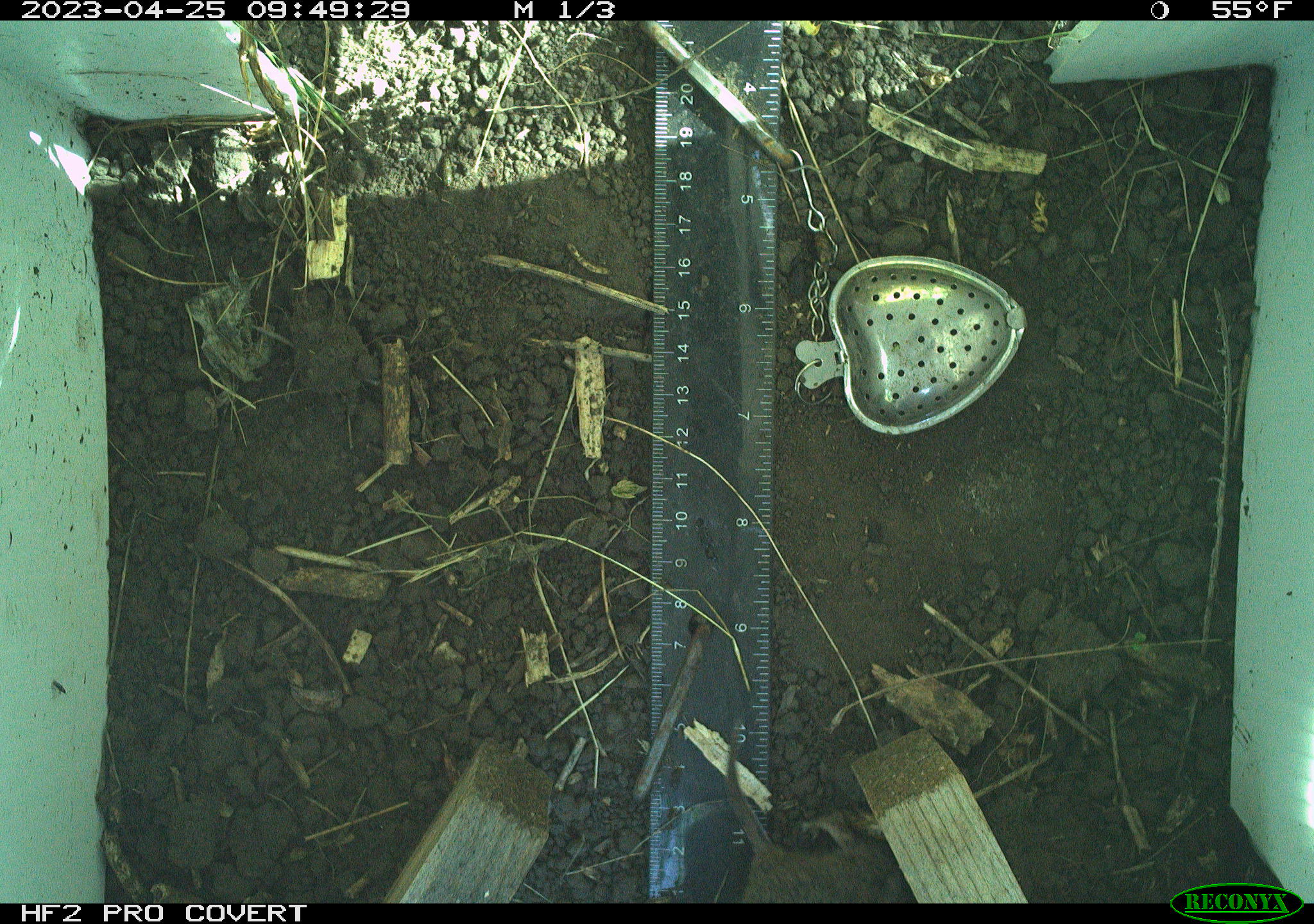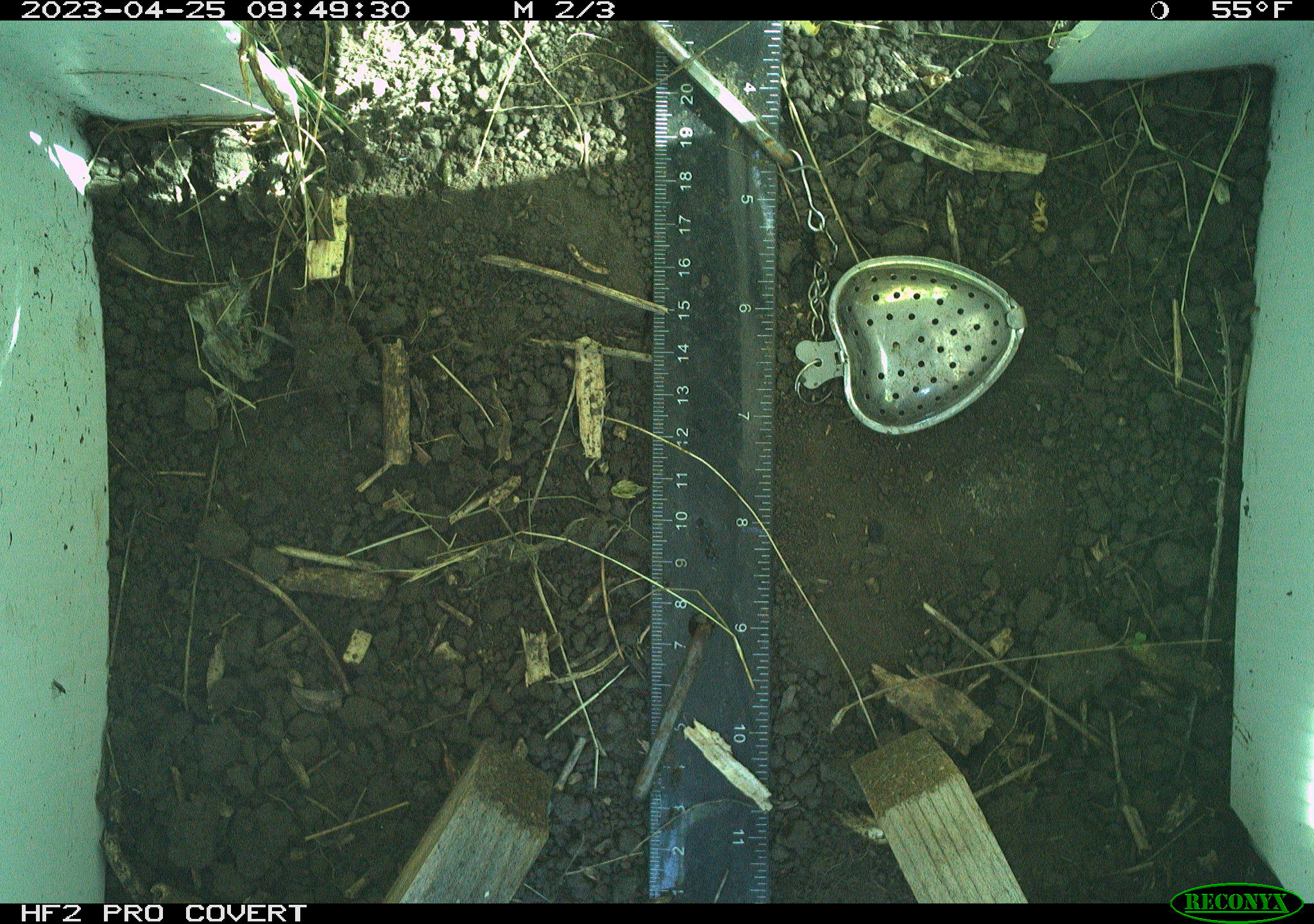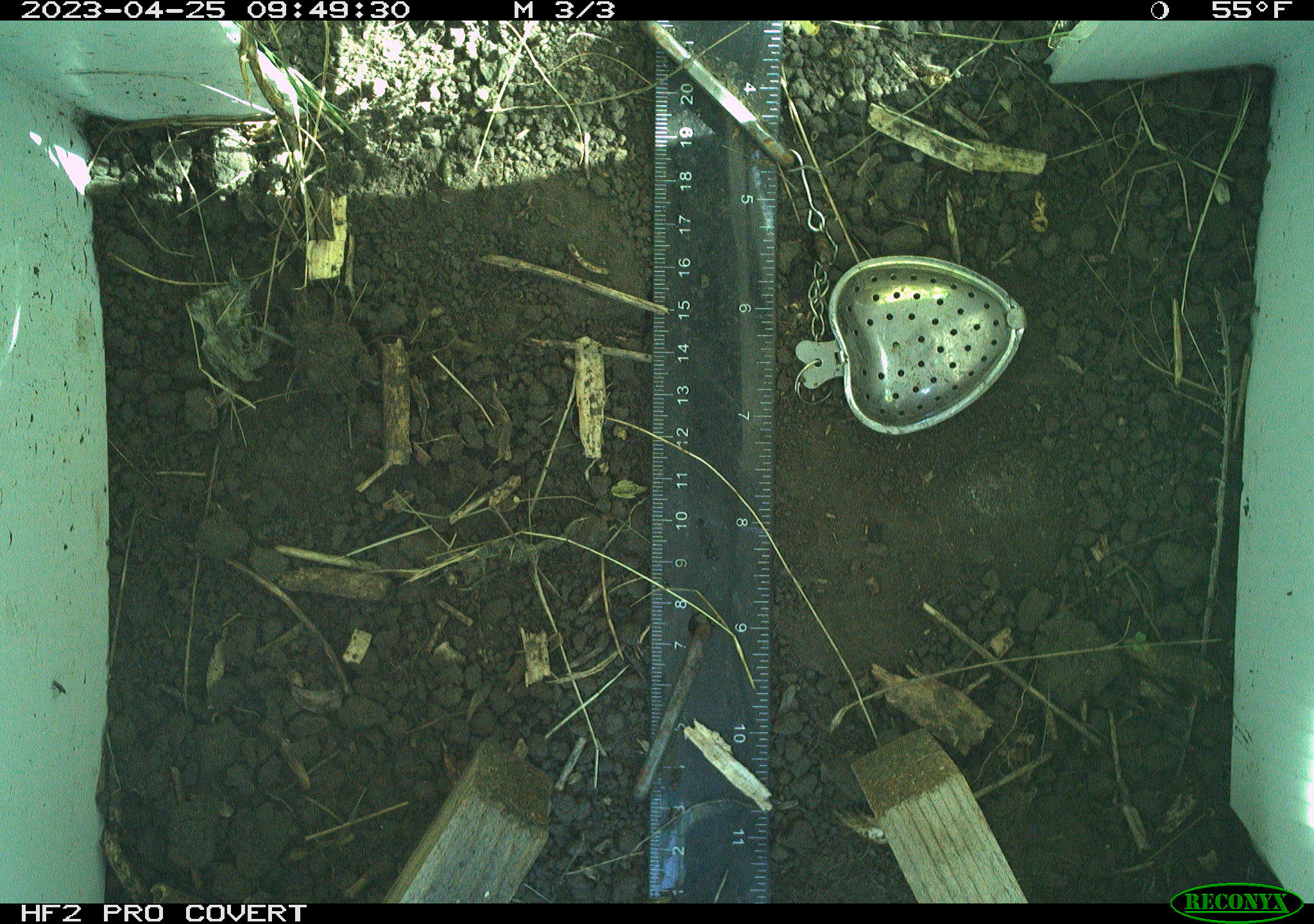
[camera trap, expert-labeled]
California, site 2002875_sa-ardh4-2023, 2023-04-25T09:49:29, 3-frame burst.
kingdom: Animalia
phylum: Chordata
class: Mammalia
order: Rodentia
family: Cricetidae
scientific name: Arvicolinae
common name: voles, lemmings, and muskrats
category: arvicolinae subfamily